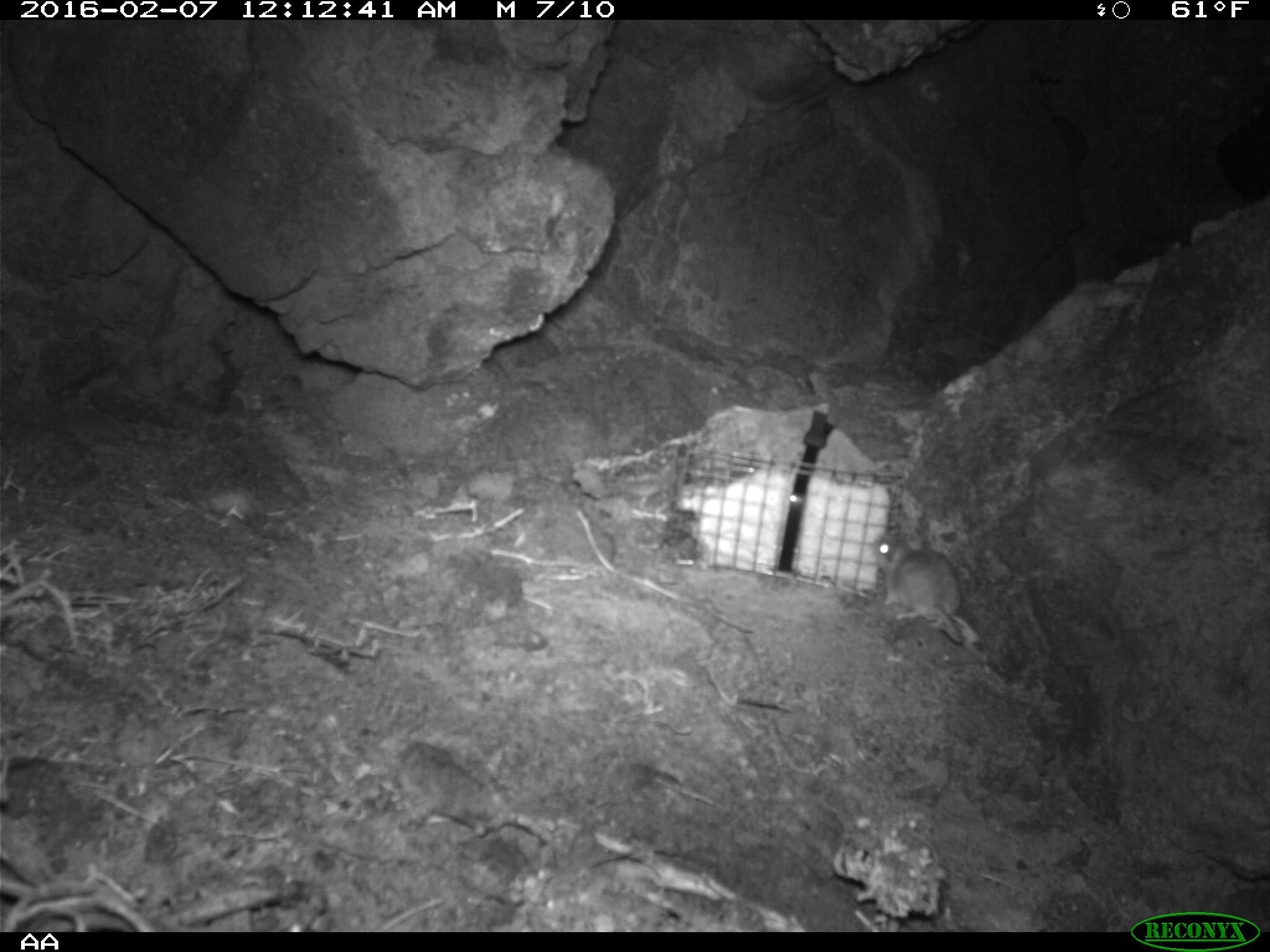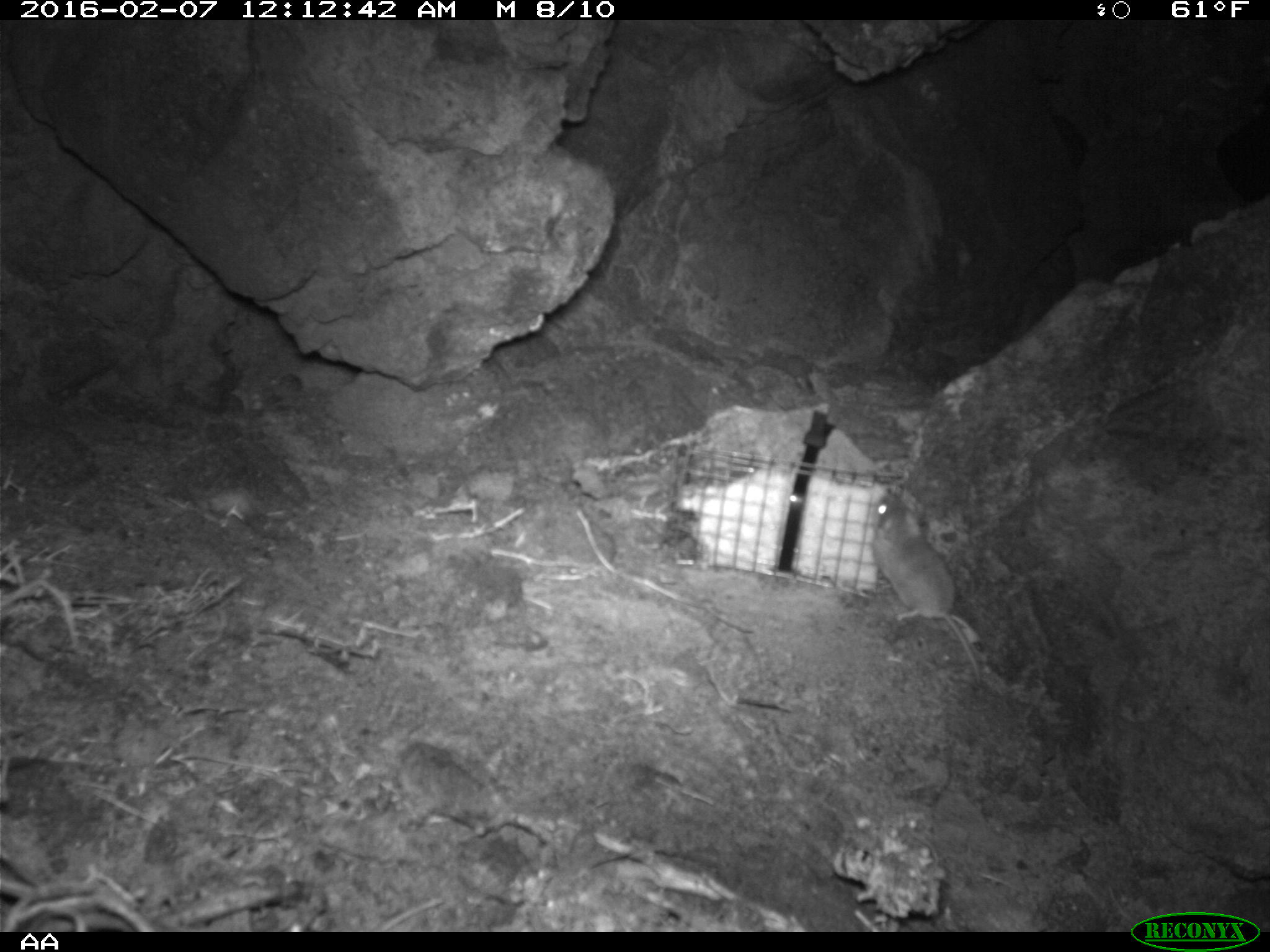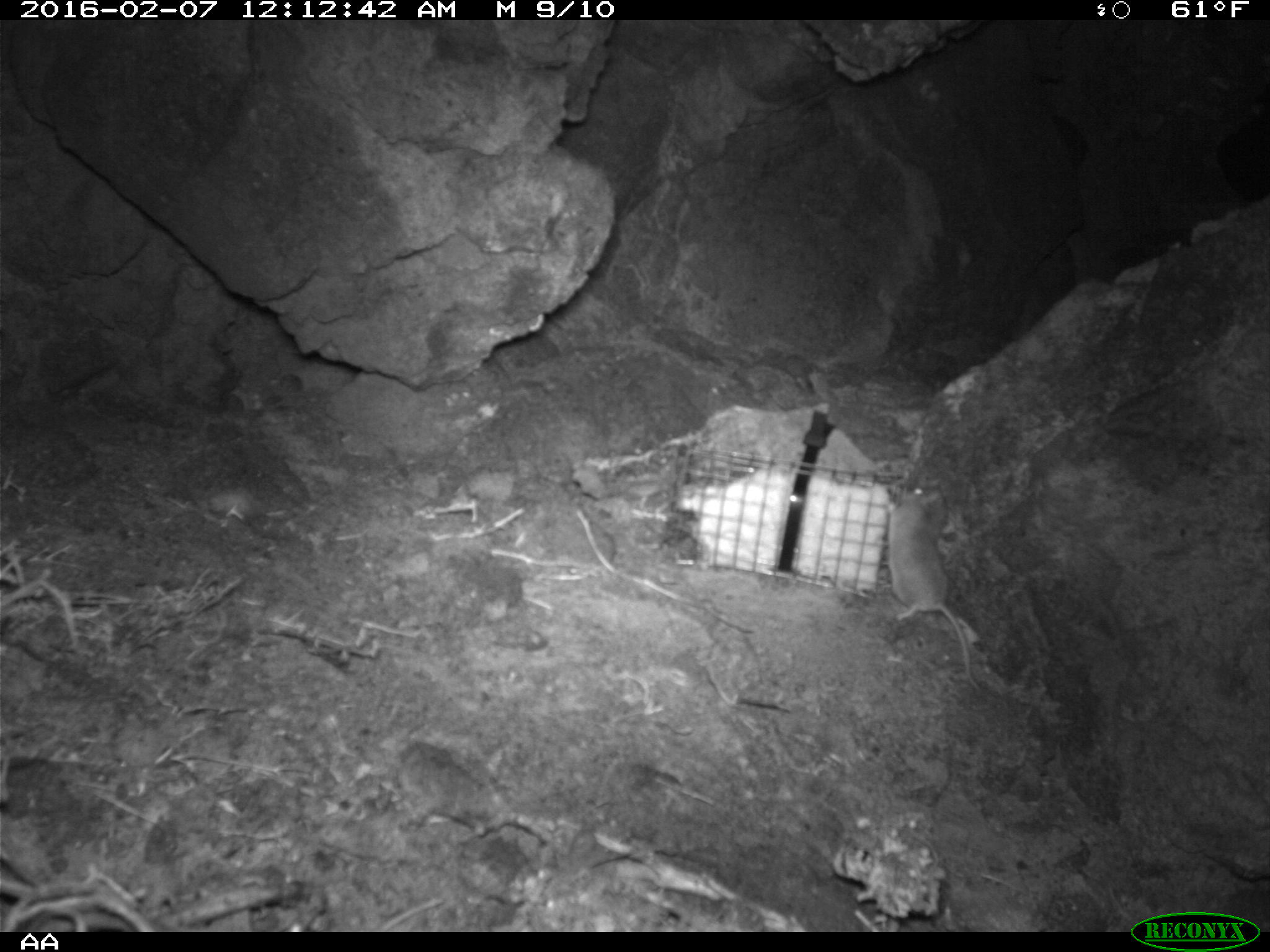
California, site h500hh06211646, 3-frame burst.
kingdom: Animalia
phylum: Chordata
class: Mammalia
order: Rodentia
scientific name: Rodentia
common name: rodent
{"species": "rodent (Rodentia)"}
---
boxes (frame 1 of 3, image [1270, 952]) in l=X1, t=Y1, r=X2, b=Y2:
rodent: l=873, t=524, r=984, b=648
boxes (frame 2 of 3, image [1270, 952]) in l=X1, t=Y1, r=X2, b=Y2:
rodent: l=872, t=490, r=983, b=687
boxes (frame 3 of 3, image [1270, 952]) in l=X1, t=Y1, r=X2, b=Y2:
rodent: l=881, t=483, r=980, b=692